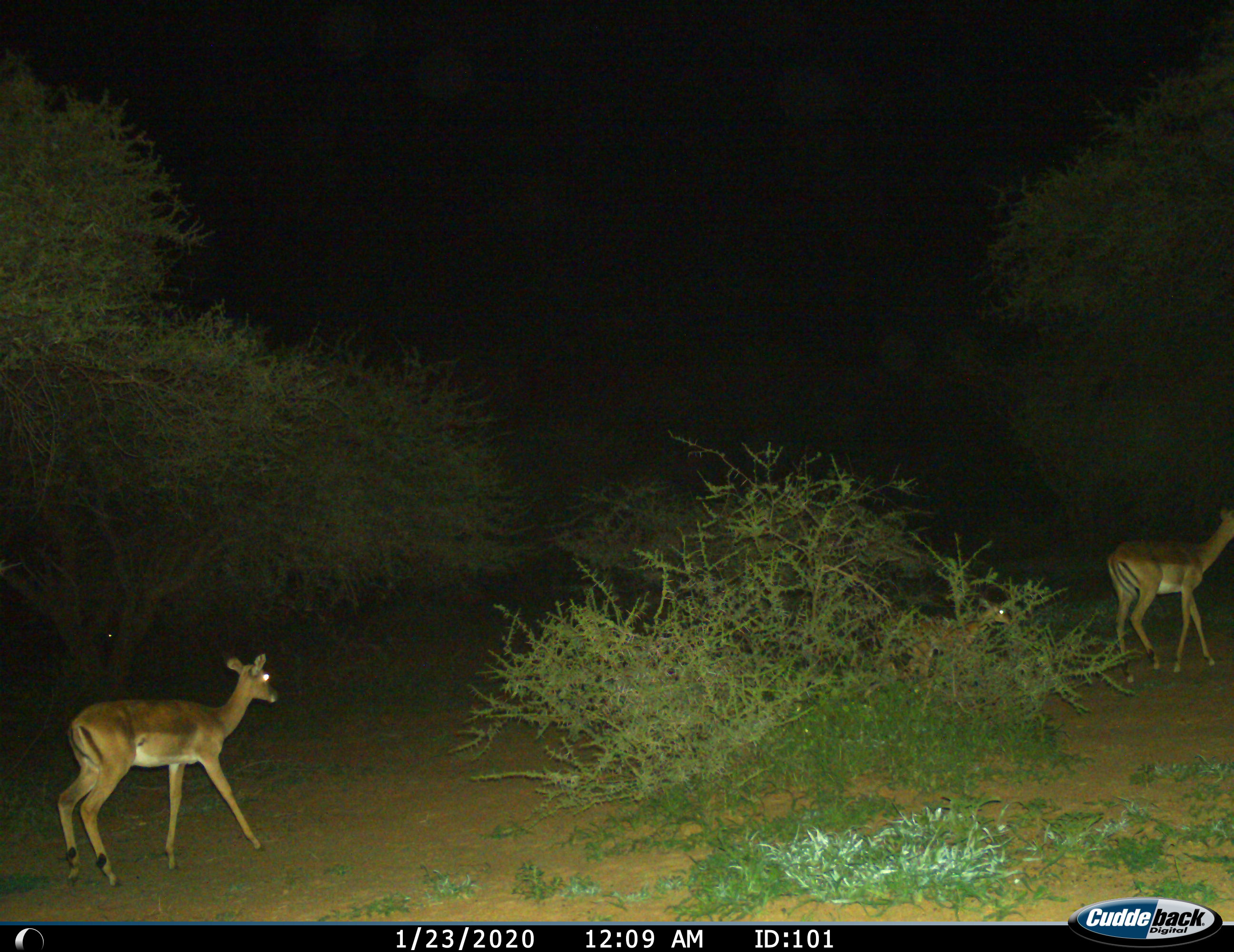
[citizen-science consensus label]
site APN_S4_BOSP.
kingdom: Animalia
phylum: Chordata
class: Mammalia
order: Artiodactyla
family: Bovidae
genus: Aepyceros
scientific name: Aepyceros melampus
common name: impala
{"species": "impala (Aepyceros melampus)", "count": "3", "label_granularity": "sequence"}